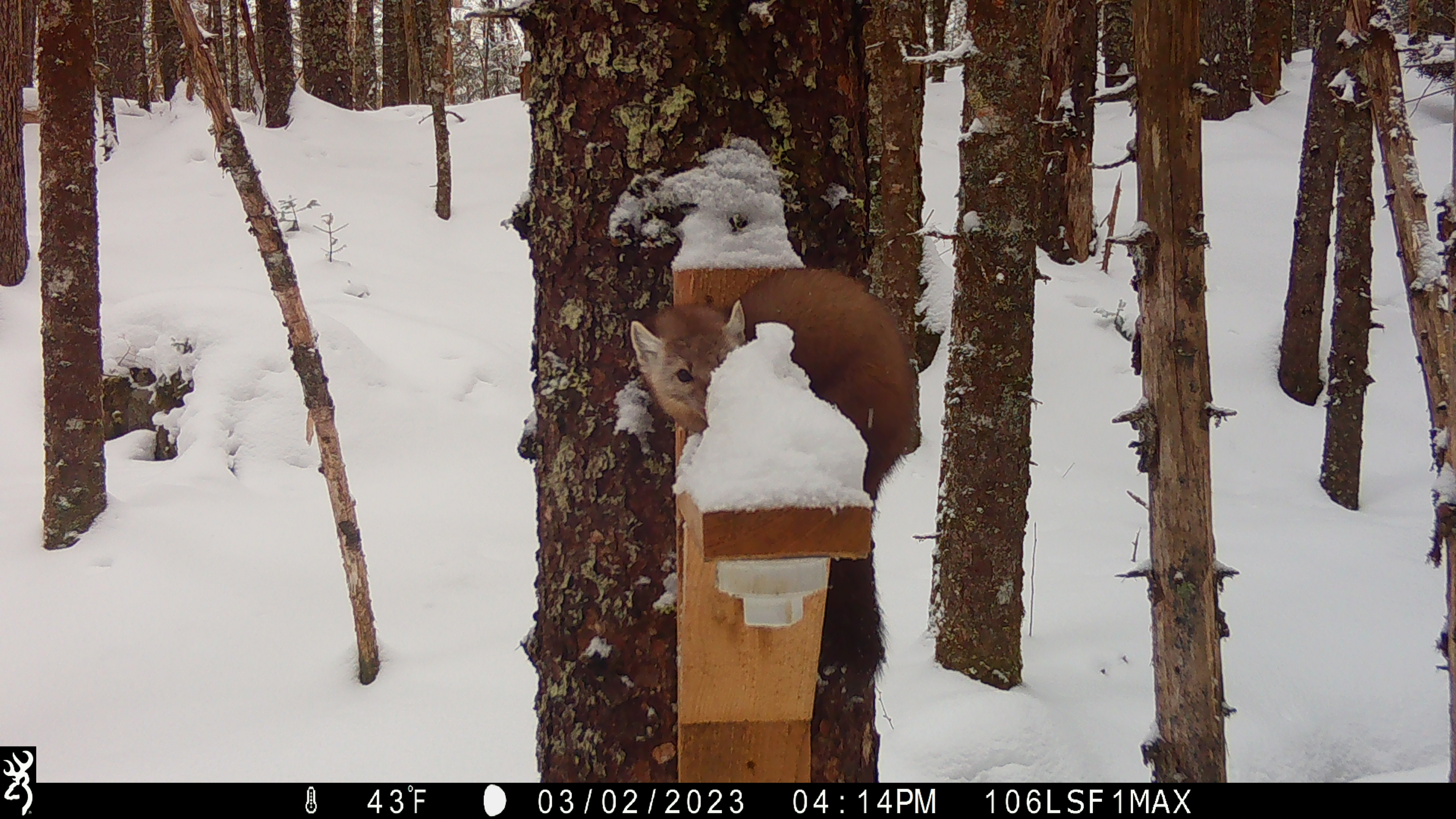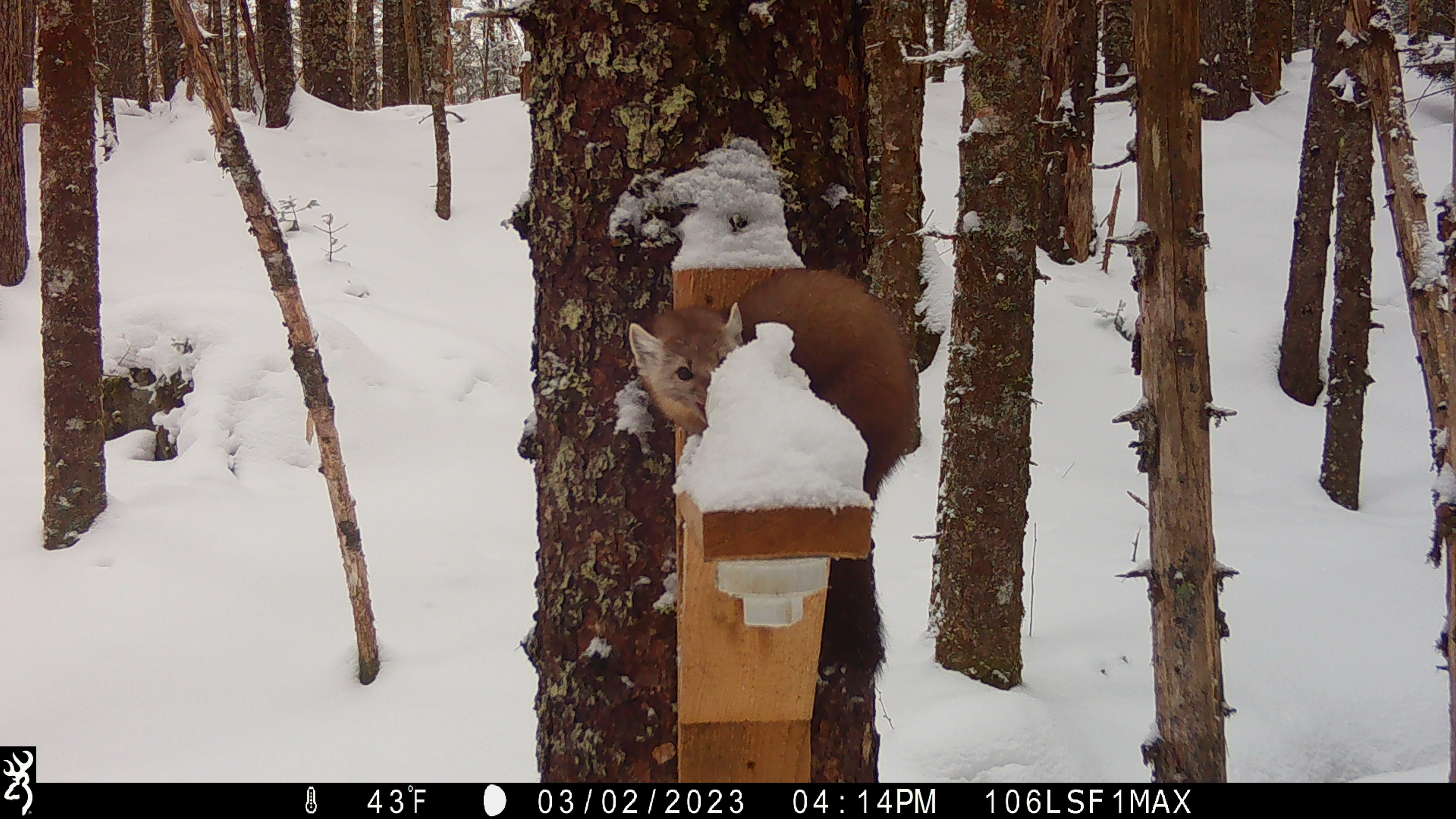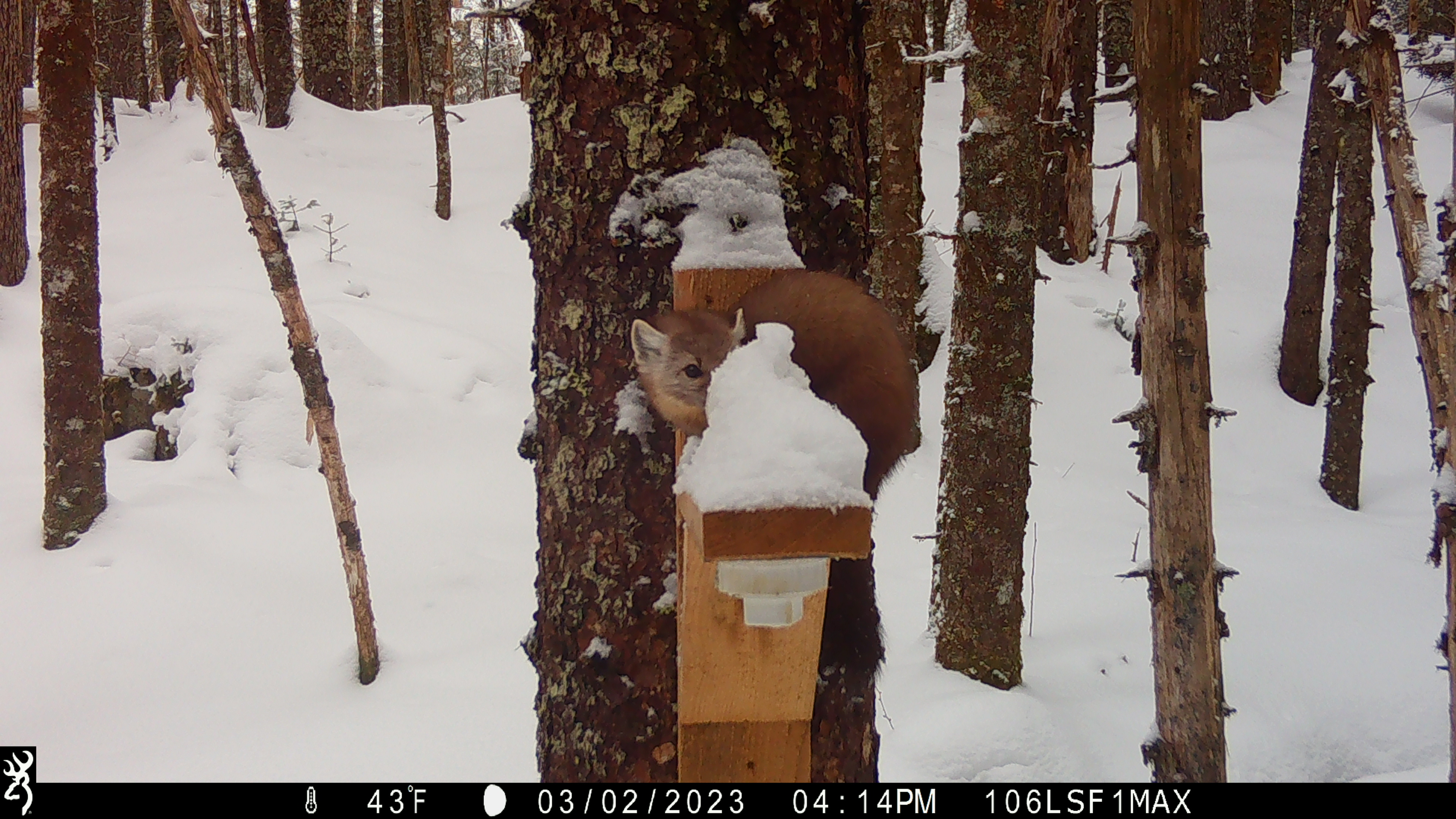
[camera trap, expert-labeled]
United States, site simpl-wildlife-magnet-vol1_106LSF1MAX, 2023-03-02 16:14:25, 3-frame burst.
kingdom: Animalia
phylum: Chordata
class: Mammalia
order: Carnivora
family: Mustelidae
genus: Martes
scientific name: Martes americana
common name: american marten